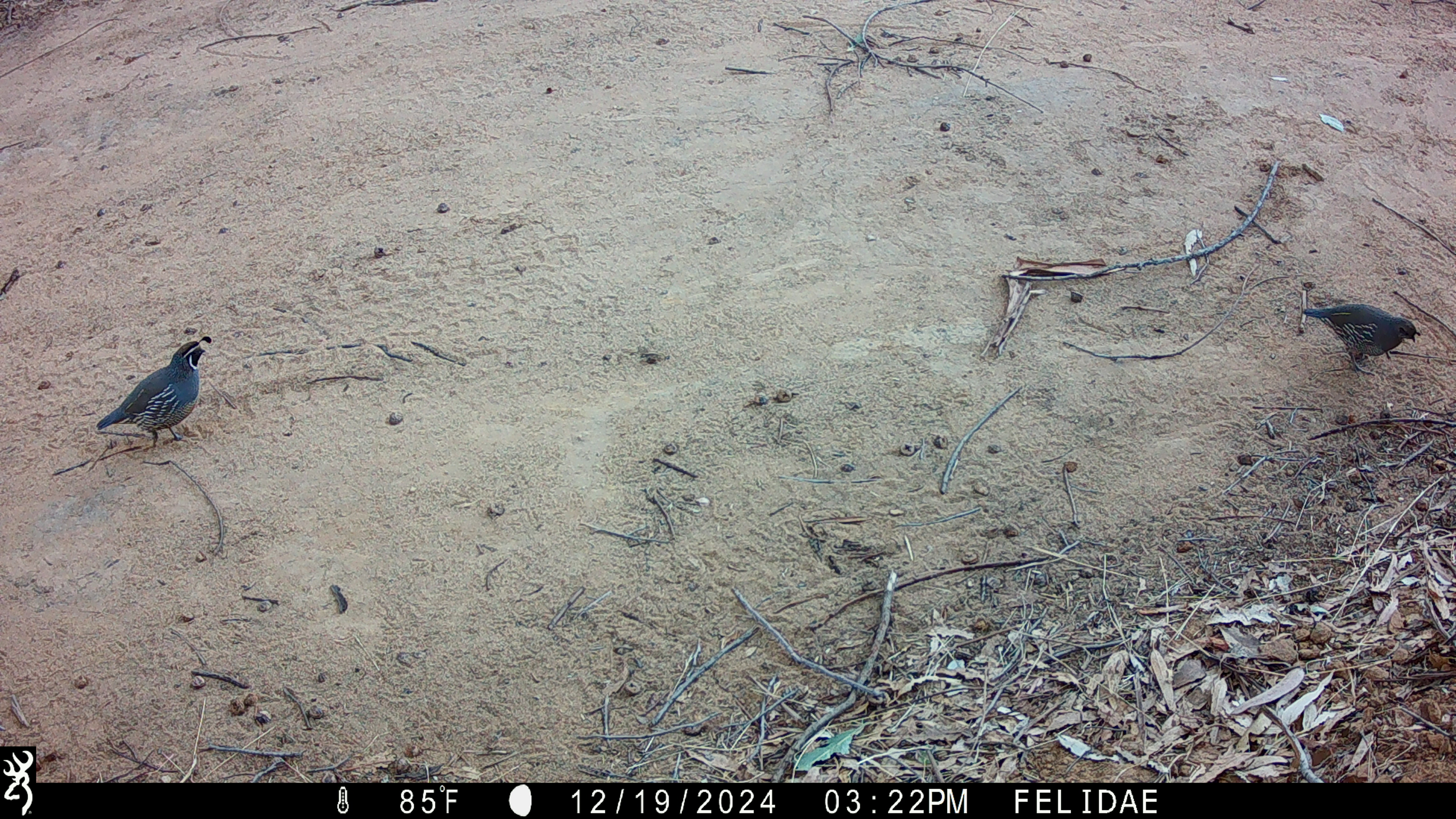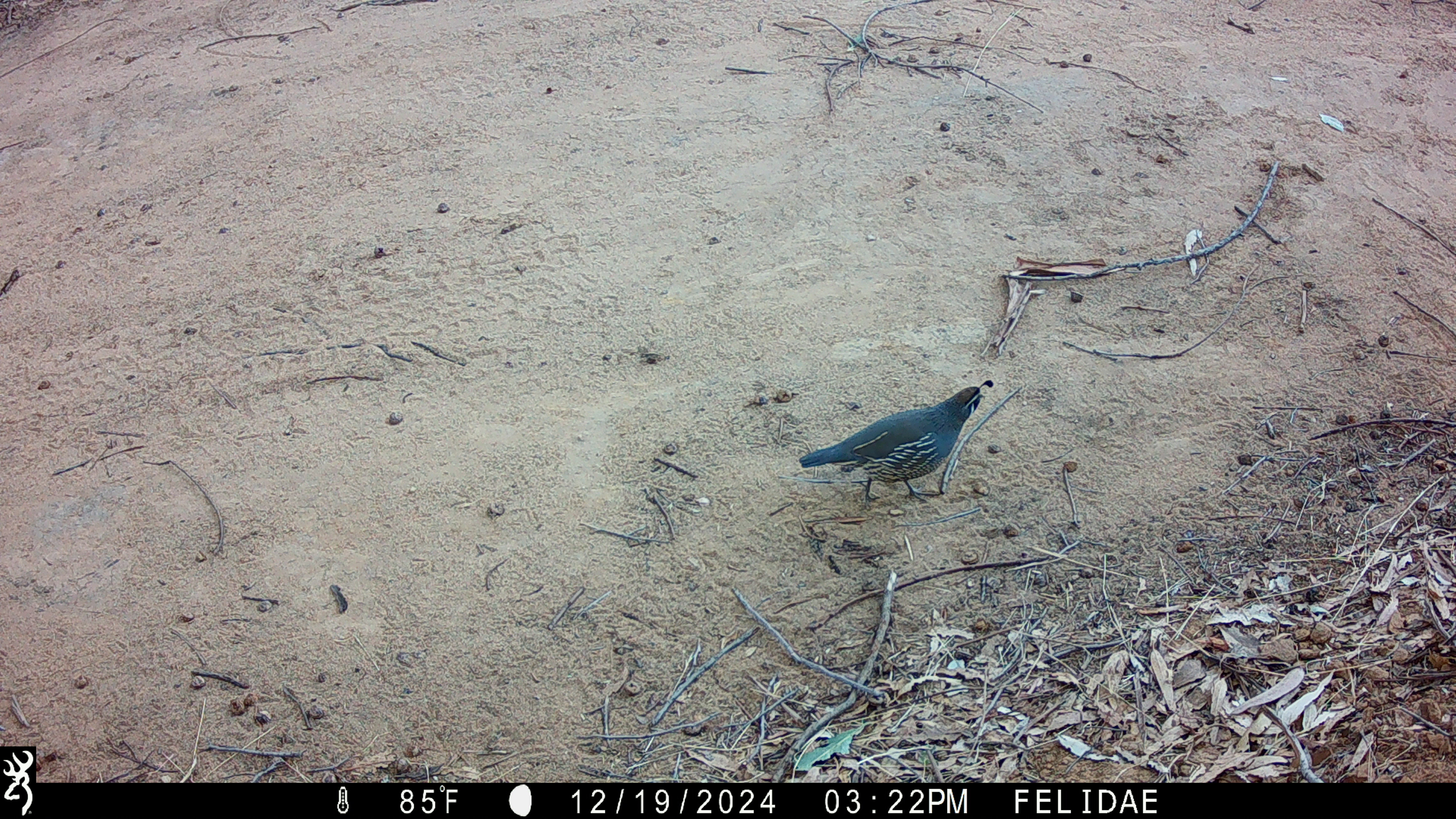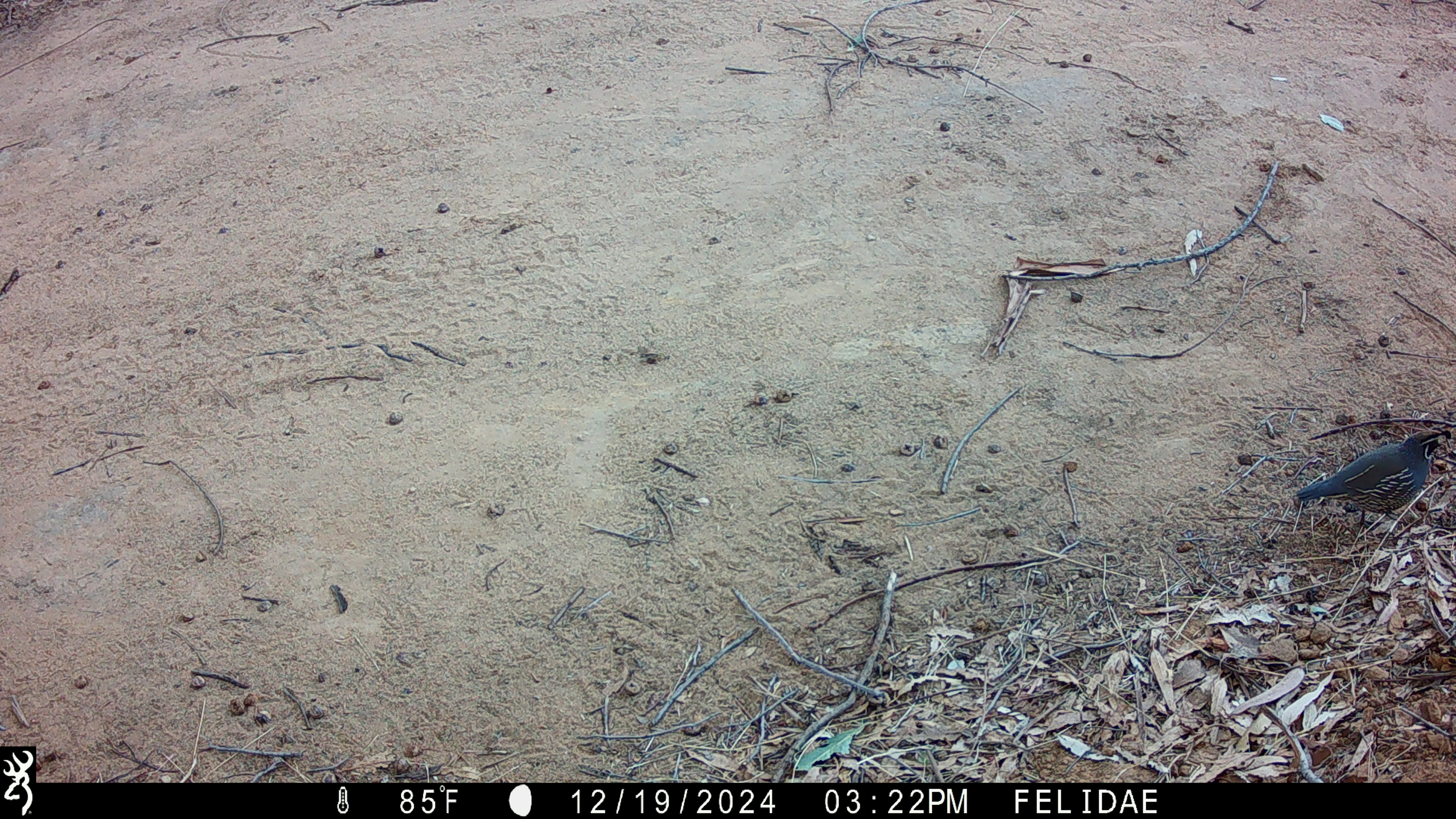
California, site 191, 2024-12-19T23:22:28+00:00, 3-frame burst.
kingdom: Animalia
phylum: Chordata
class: Aves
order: Galliformes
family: Odontophoridae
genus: Callipepla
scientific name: Callipepla californica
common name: california quail